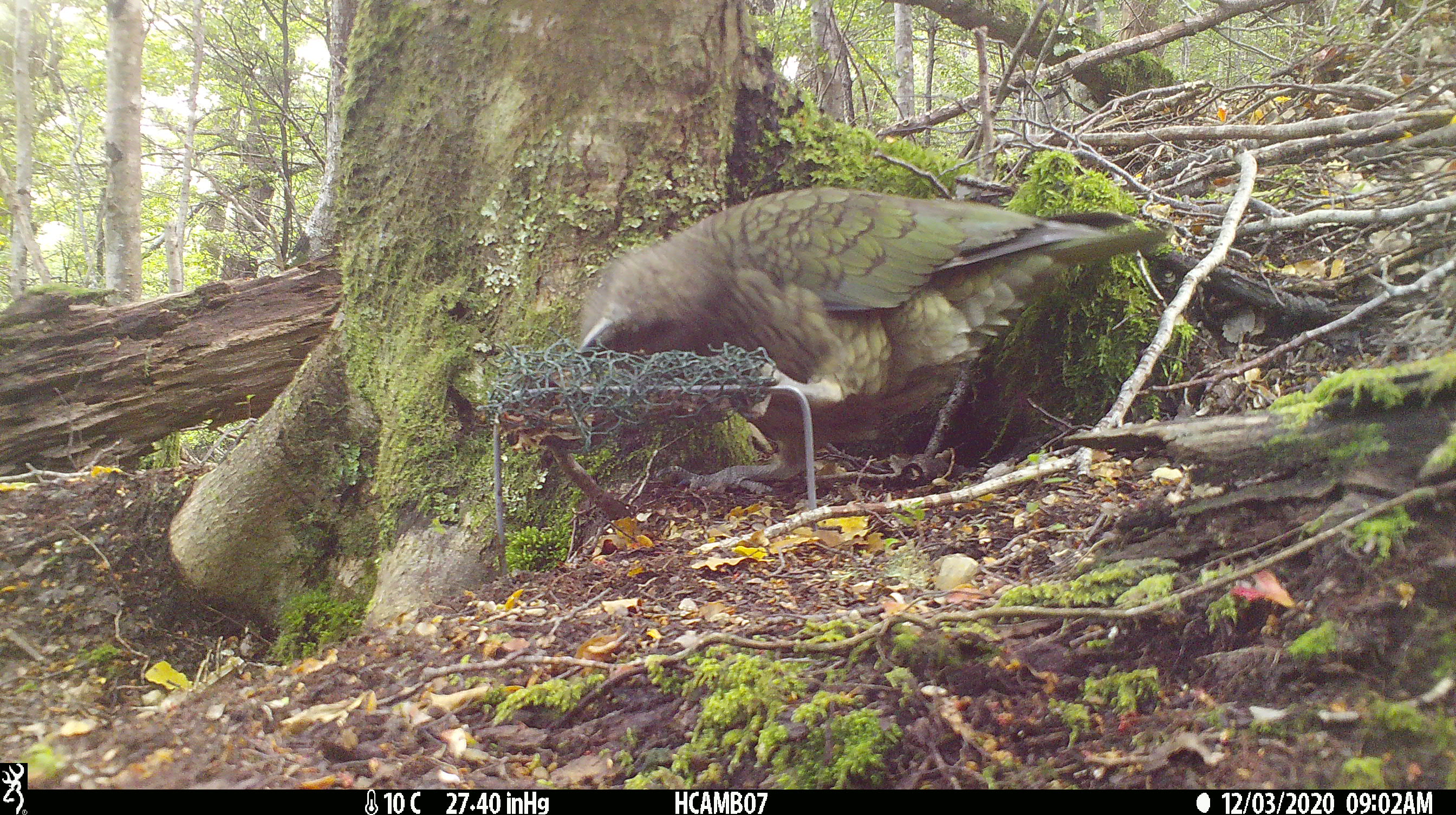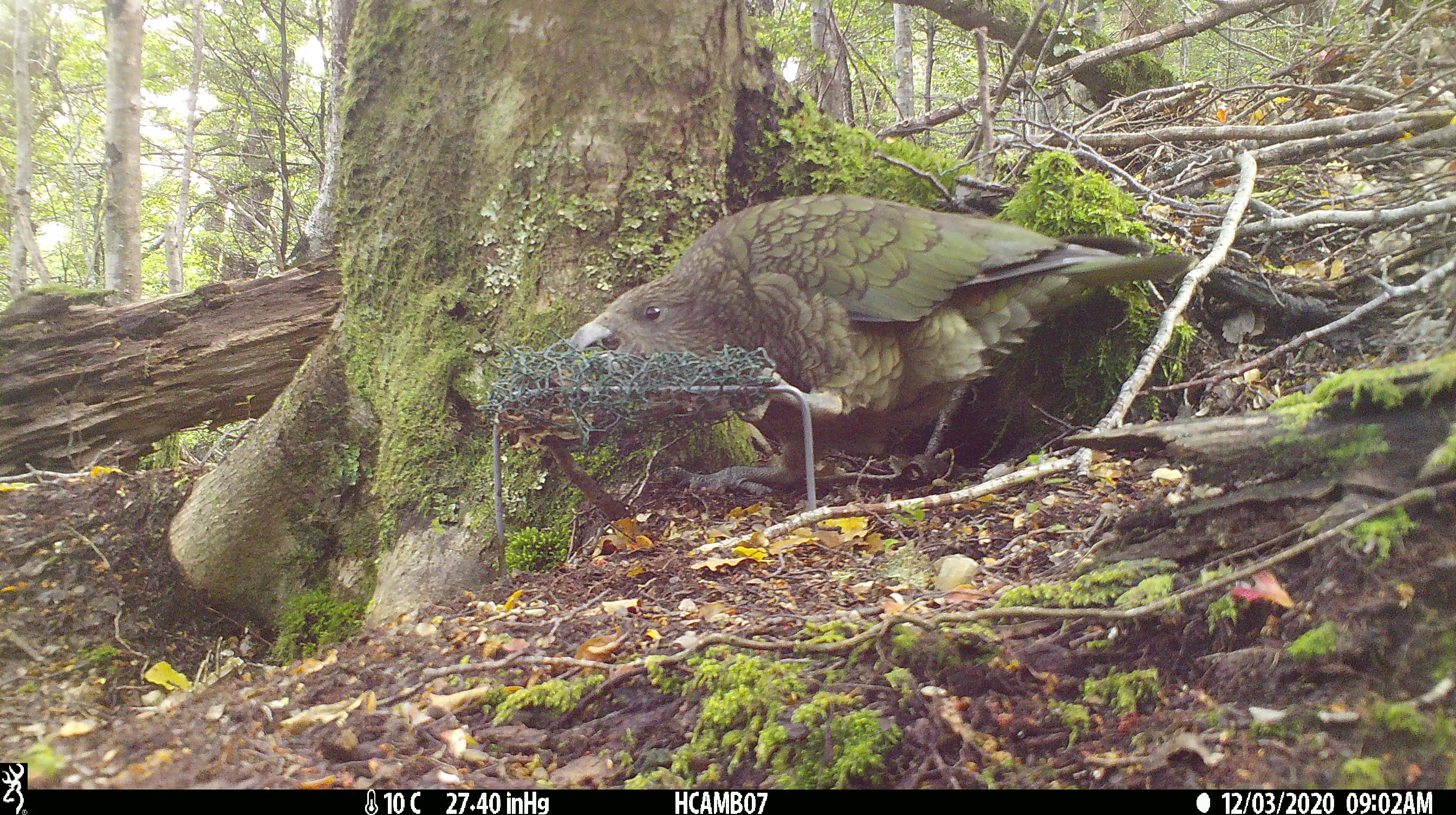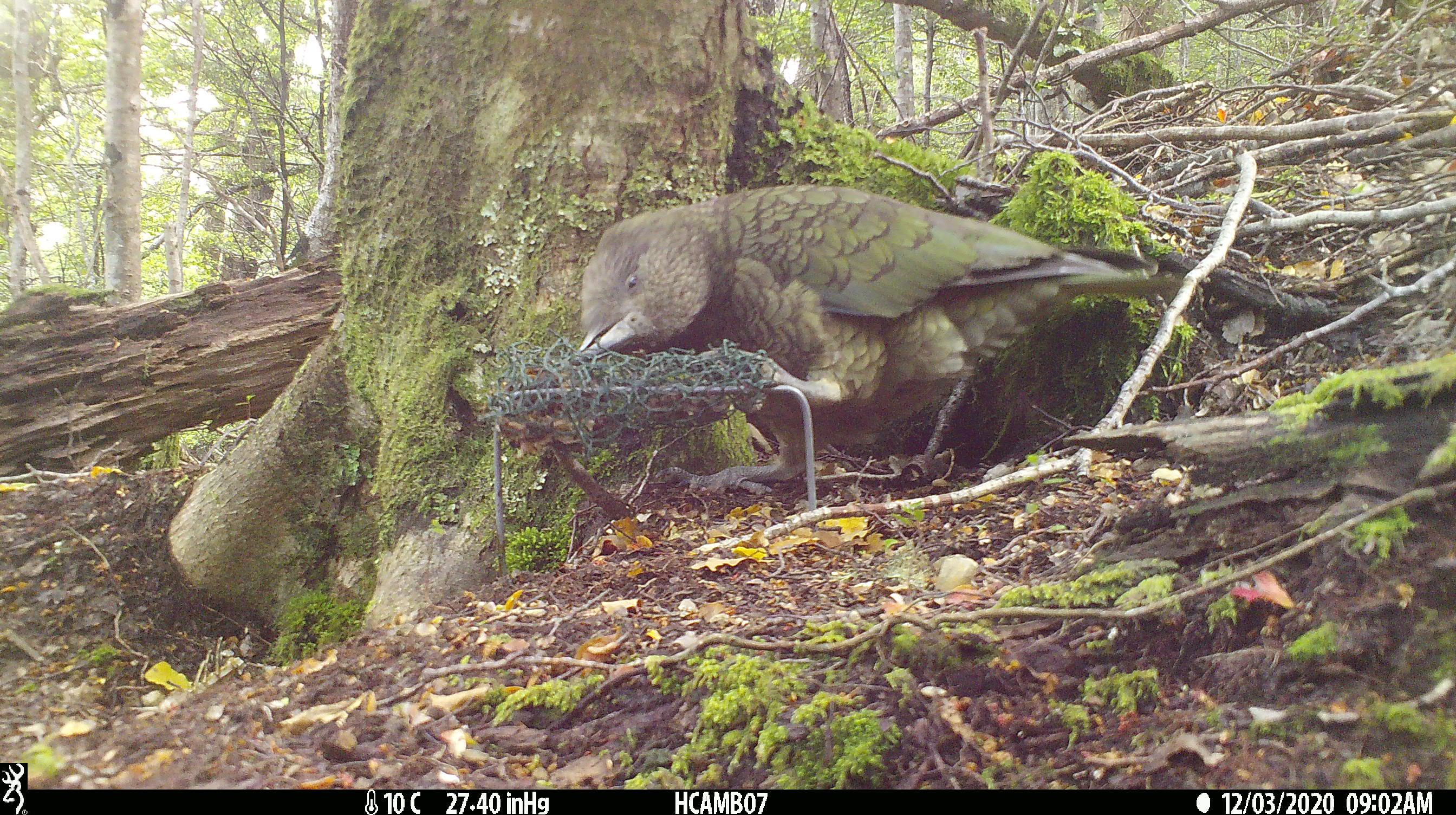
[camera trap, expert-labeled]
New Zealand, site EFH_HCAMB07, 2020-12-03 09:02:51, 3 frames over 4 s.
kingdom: Animalia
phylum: Chordata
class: Aves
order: Psittaciformes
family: Strigopidae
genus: Nestor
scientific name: Nestor notabilis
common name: kea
Kea (Nestor notabilis).